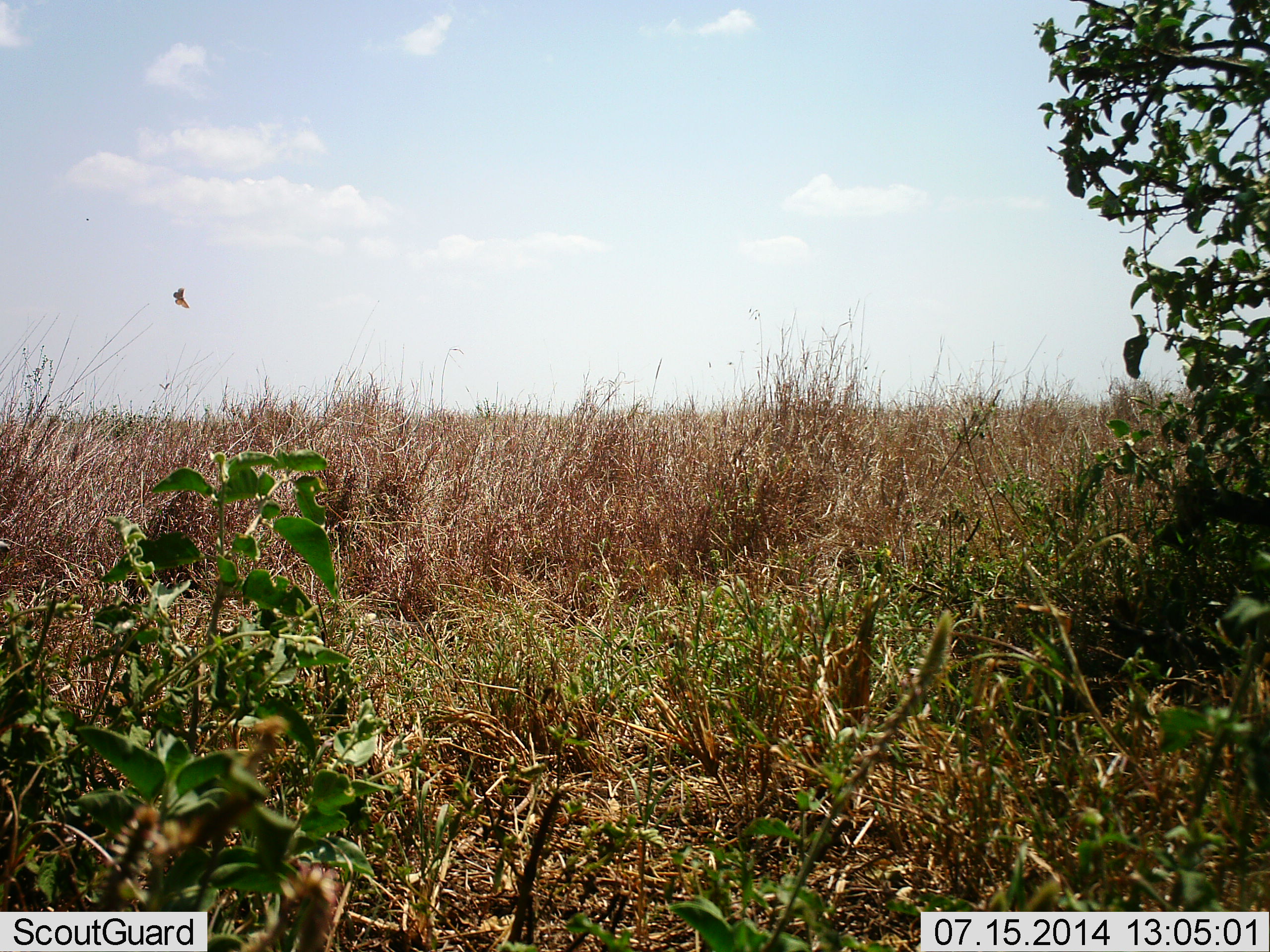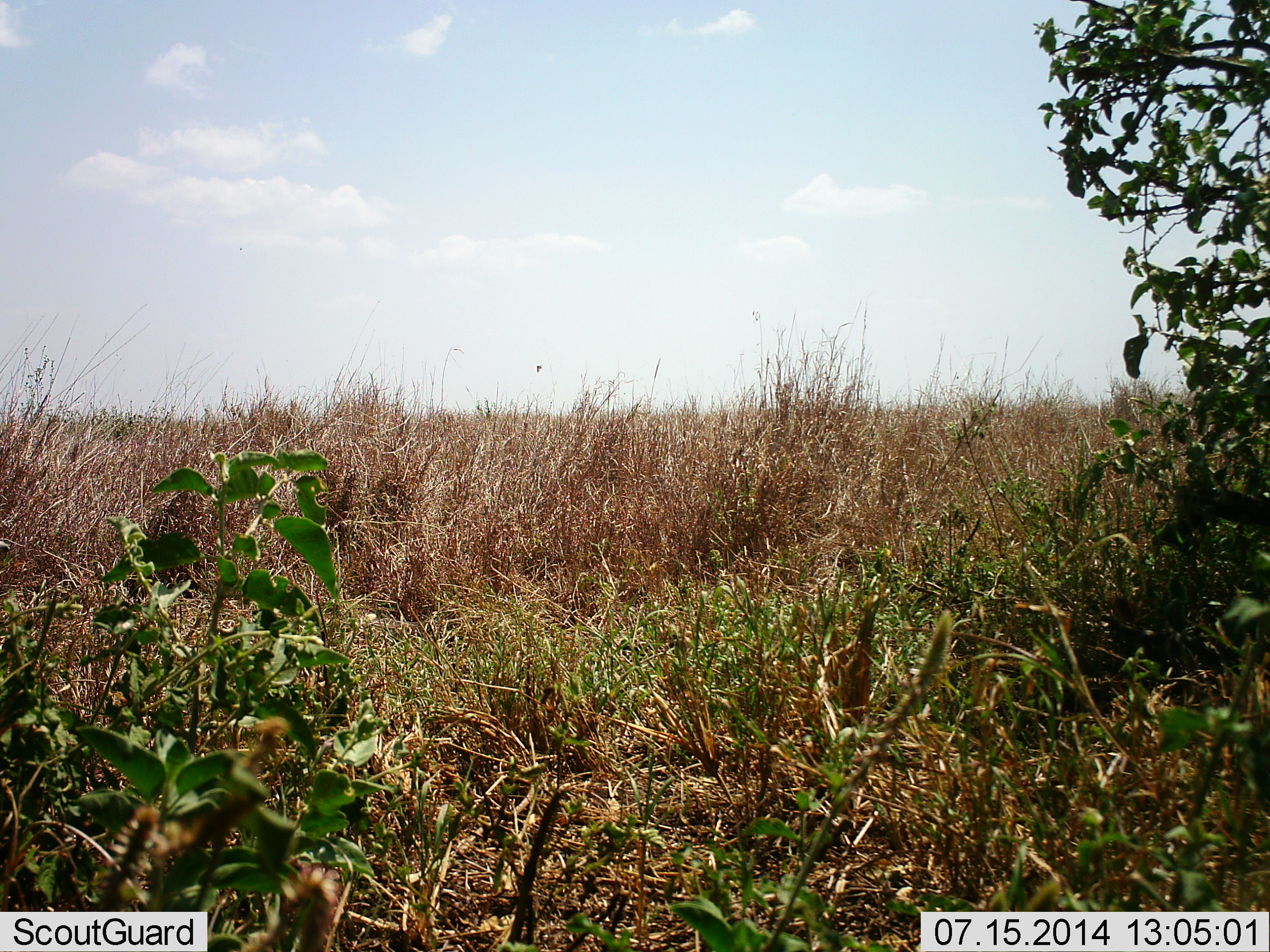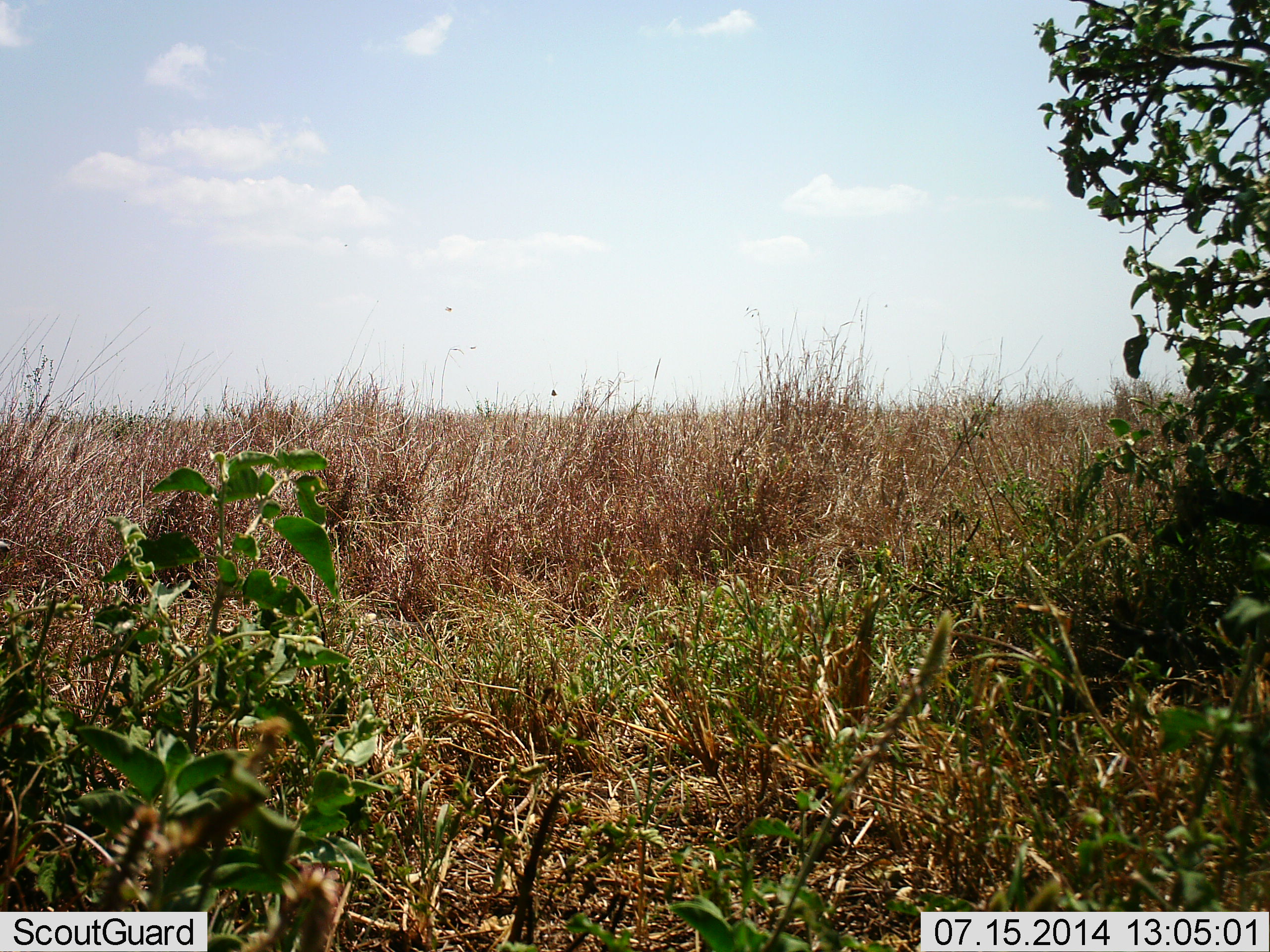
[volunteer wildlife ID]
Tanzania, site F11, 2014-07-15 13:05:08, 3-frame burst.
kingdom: Animalia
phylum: Arthropoda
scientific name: Arthropoda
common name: arthropods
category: insectspider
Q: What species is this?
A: Insectspider (arthropods) (Arthropoda).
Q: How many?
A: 1.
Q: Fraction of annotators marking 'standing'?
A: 0%.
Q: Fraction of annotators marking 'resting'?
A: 0%.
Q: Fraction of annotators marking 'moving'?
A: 100%.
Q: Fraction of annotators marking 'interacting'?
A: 0%.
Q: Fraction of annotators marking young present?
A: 0%.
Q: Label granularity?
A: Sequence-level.